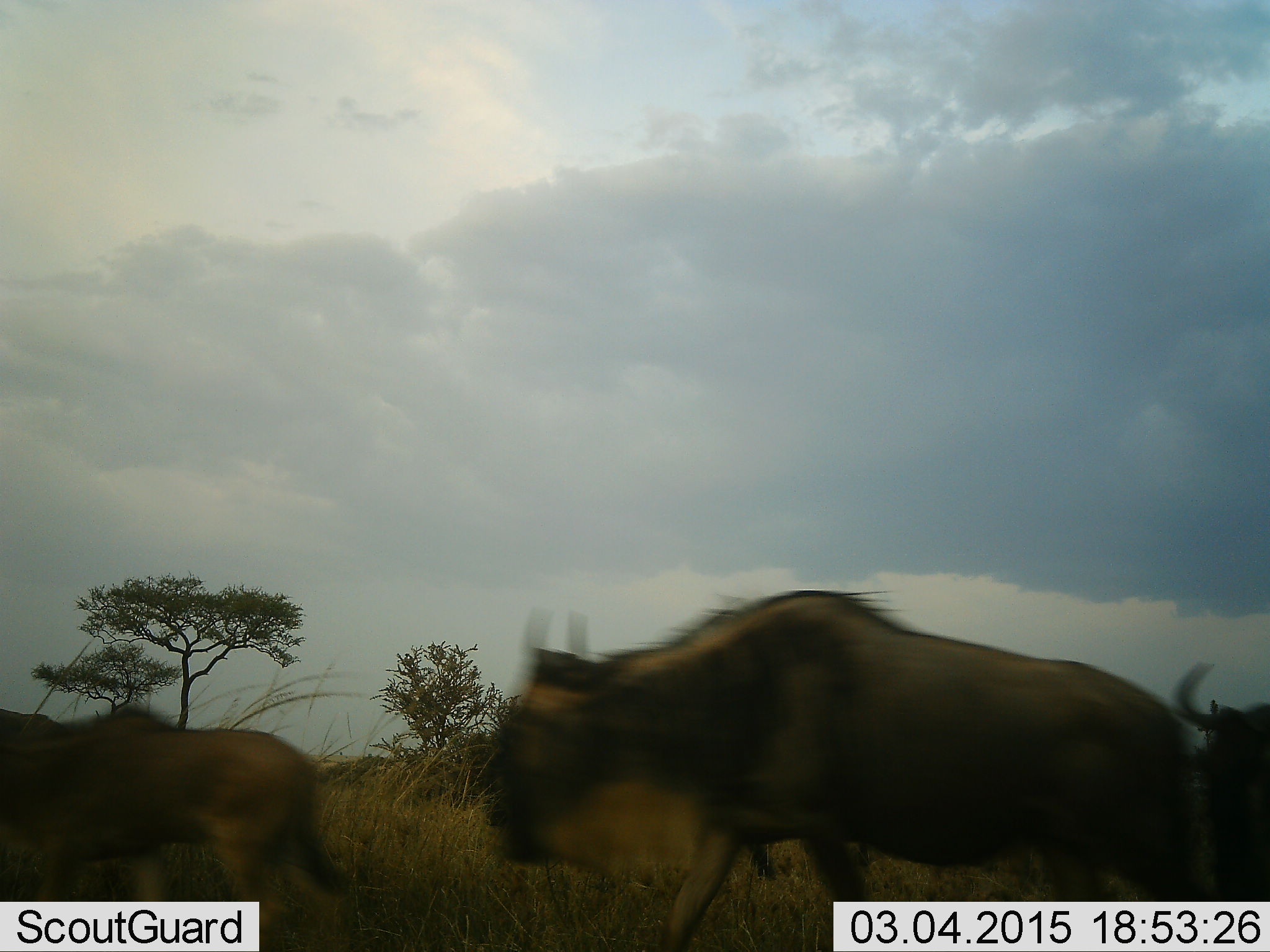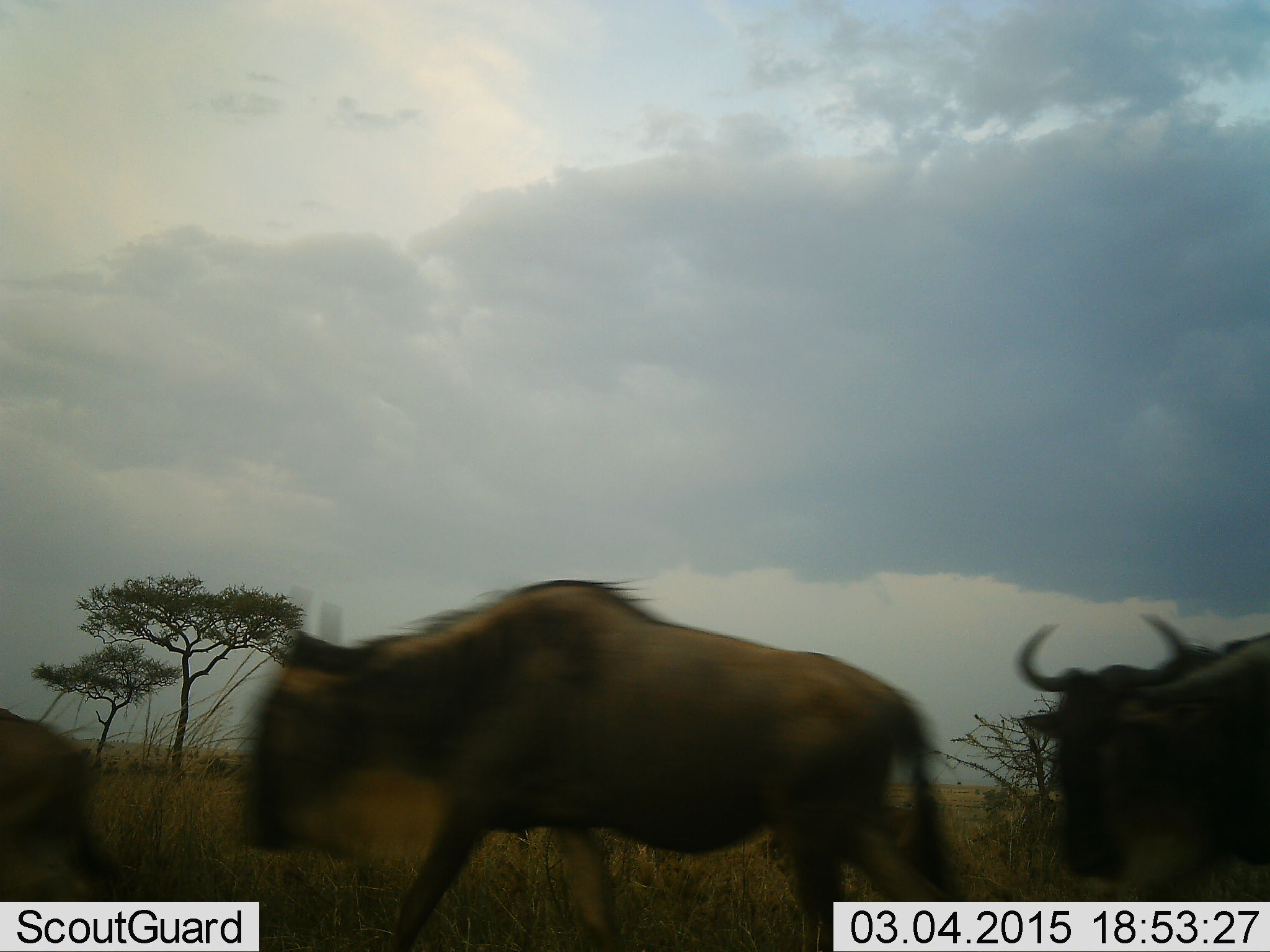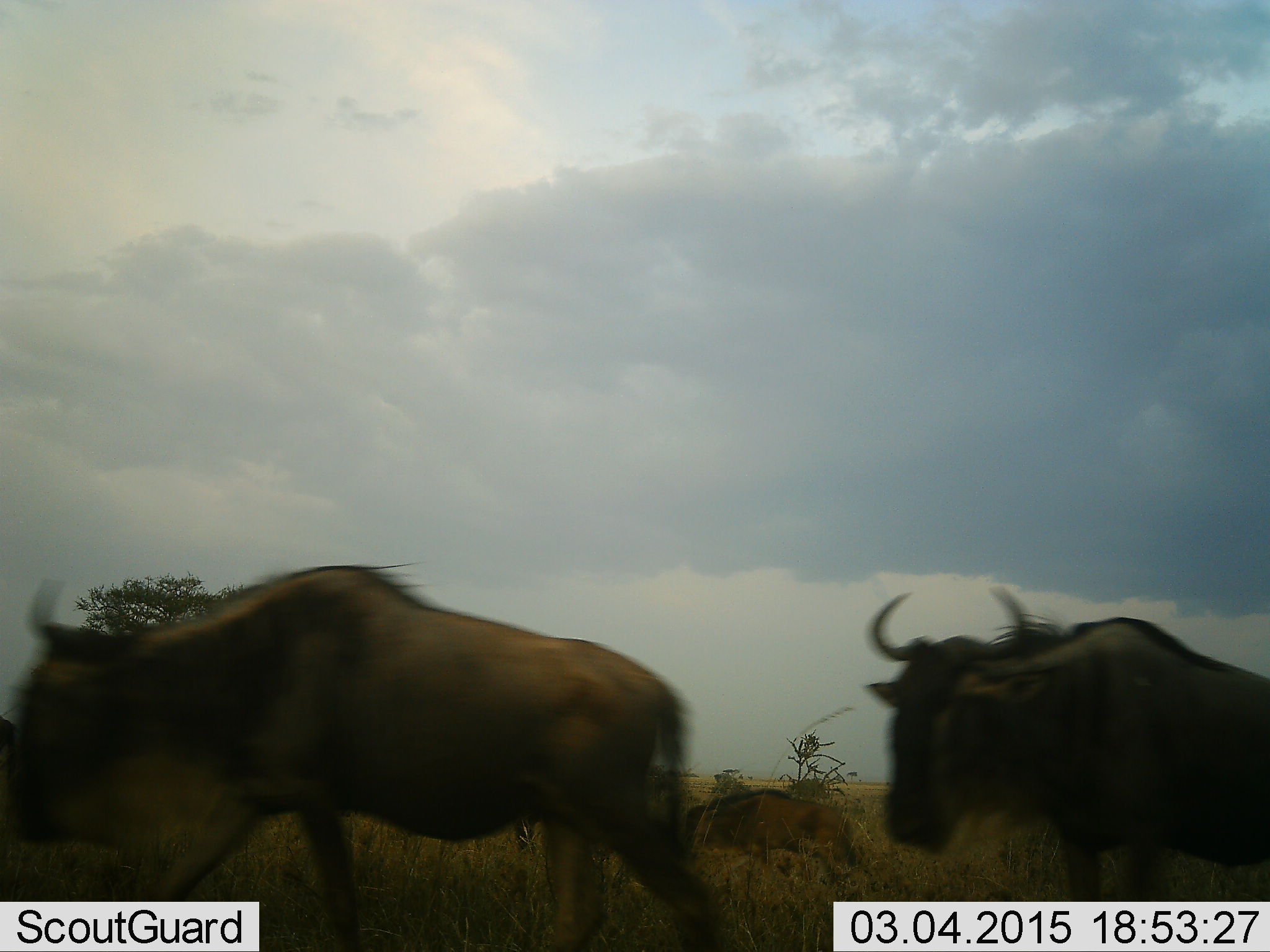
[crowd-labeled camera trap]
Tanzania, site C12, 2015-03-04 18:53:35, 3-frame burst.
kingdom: Animalia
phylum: Chordata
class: Mammalia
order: Artiodactyla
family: Bovidae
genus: Connochaetes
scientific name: Connochaetes taurinus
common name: blue wildebeest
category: wildebeest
Wildebeest (blue wildebeest) (Connochaetes taurinus), count 3. Behavior (volunteer vote fractions): standing 10%, resting 0%, moving 100%, interacting 0%. Young present (vote fraction): 10%. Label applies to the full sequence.